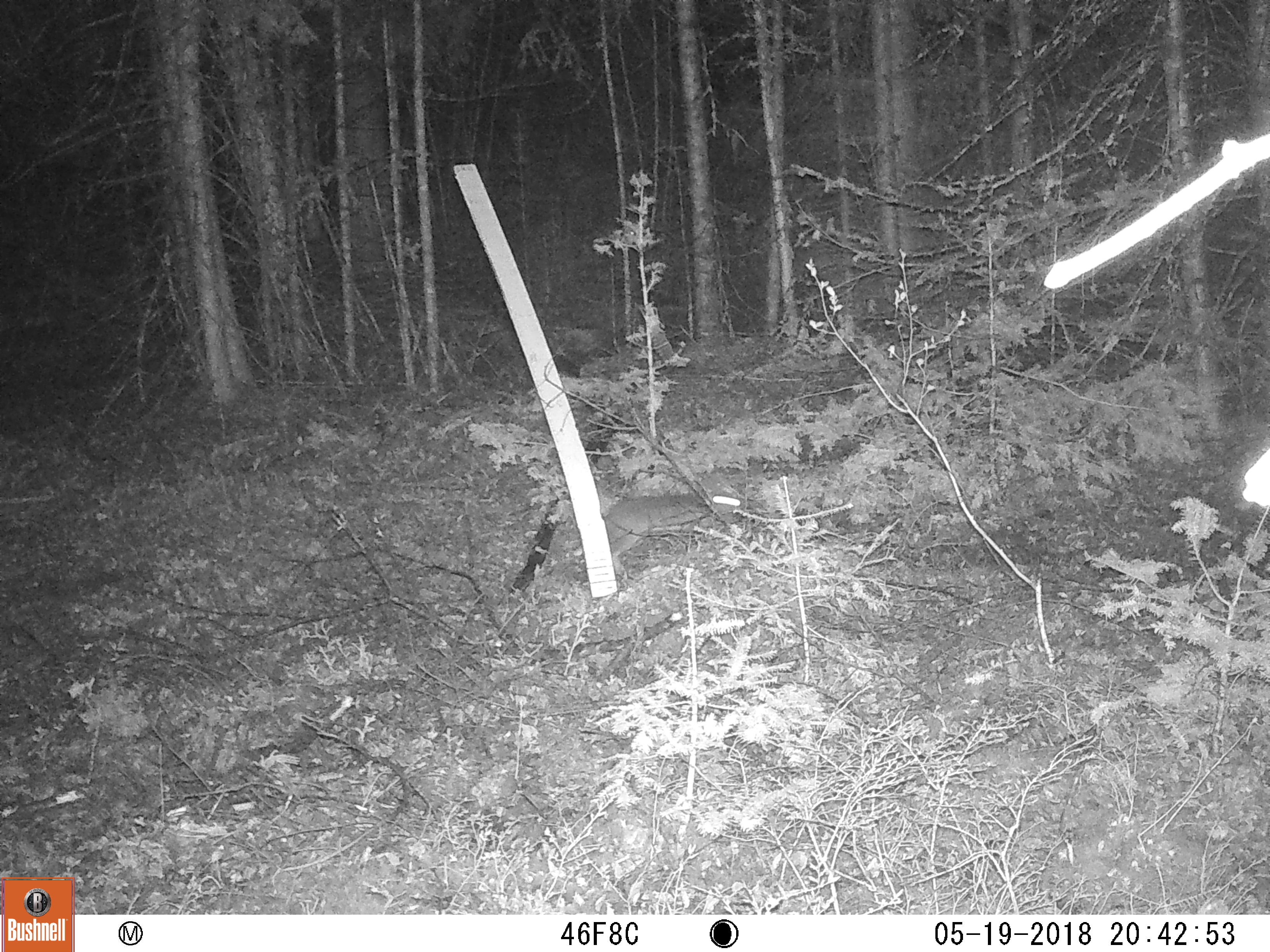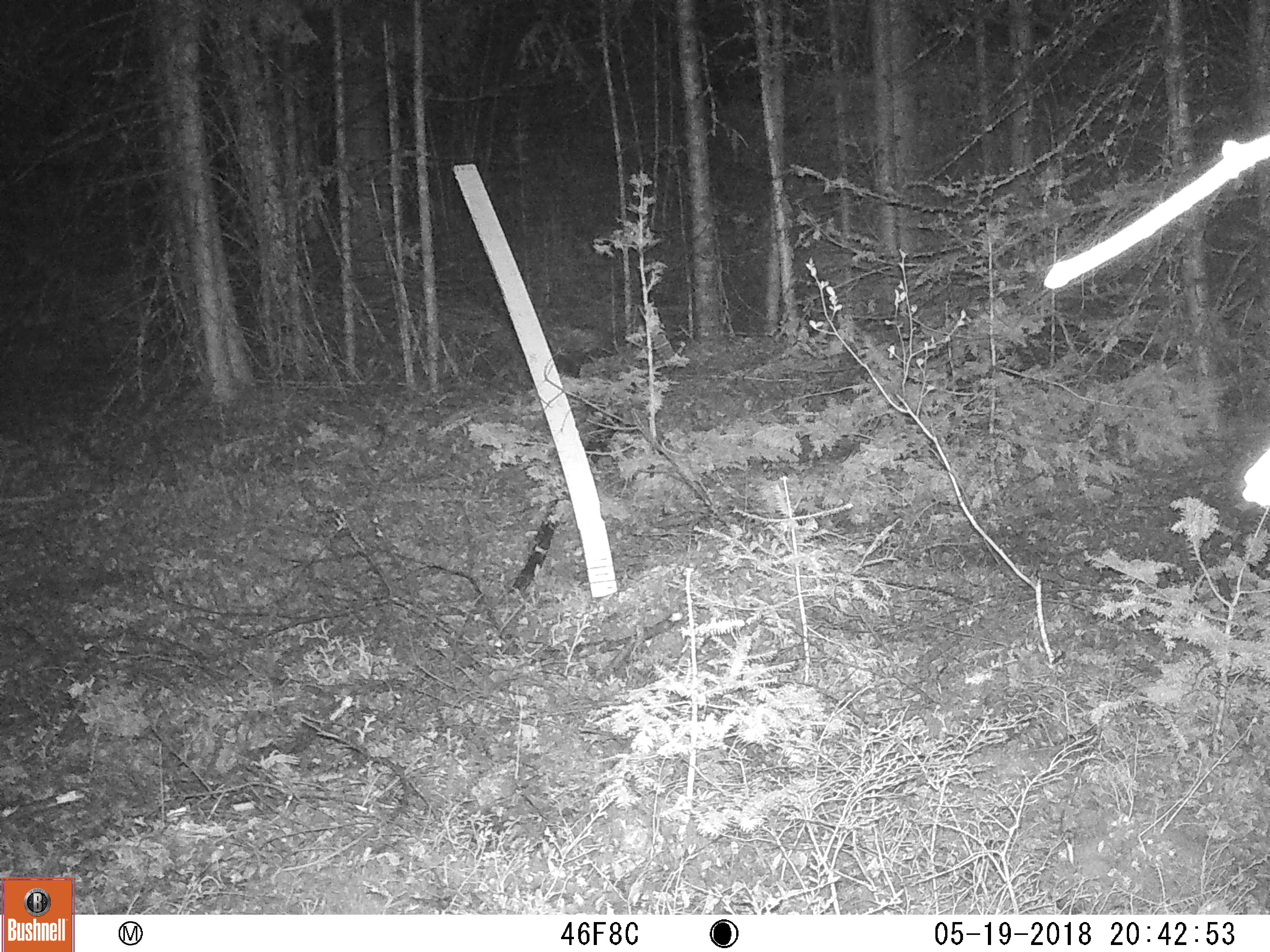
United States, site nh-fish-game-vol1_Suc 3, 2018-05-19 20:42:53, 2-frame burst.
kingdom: Animalia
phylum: Chordata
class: Mammalia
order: Lagomorpha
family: Leporidae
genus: Lepus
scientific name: Lepus americanus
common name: snowshoe hare